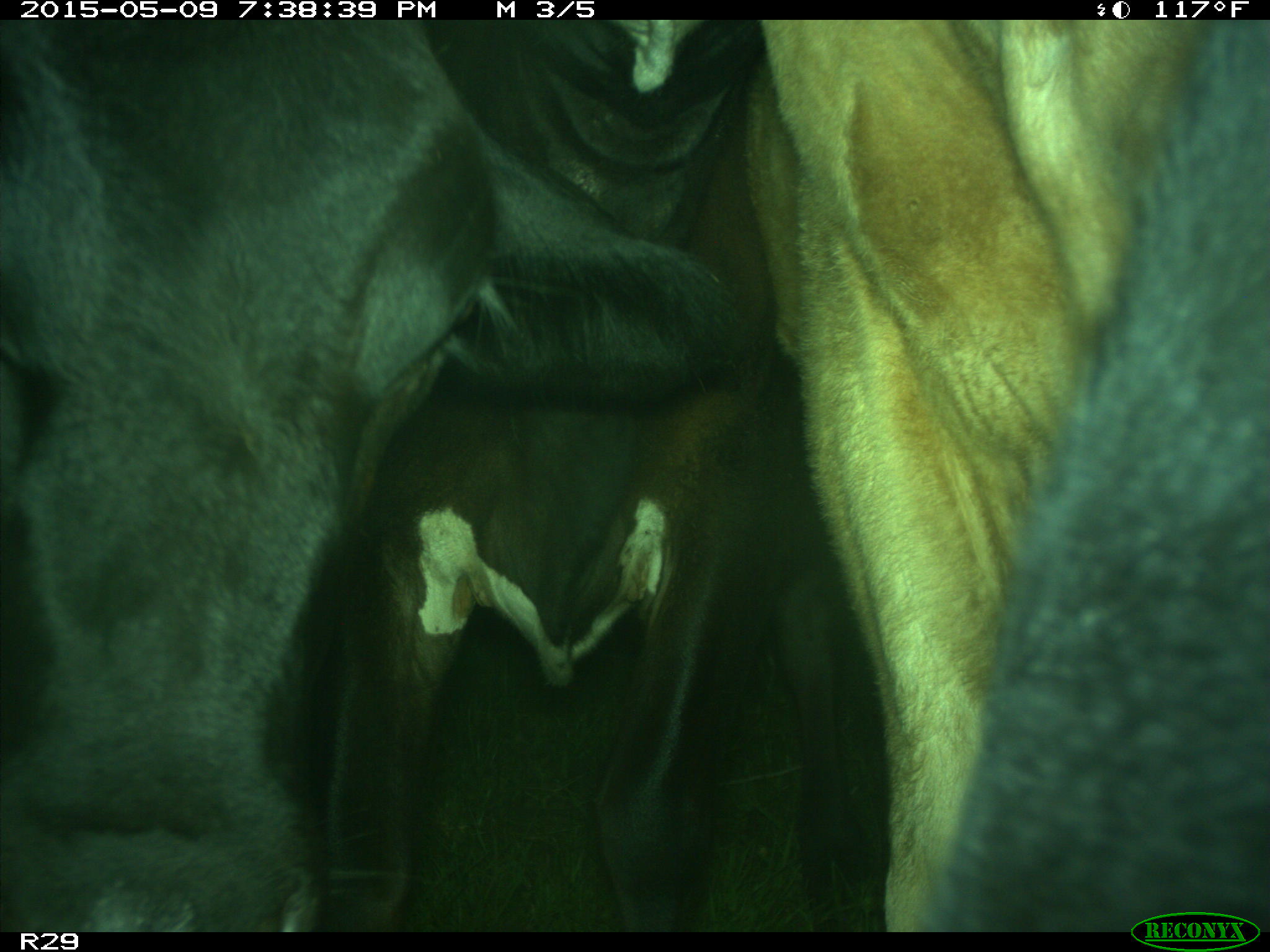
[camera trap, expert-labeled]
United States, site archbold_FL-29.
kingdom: Animalia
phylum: Chordata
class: Mammalia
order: Artiodactyla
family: Bovidae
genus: Bos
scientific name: Bos taurus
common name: domestic cow